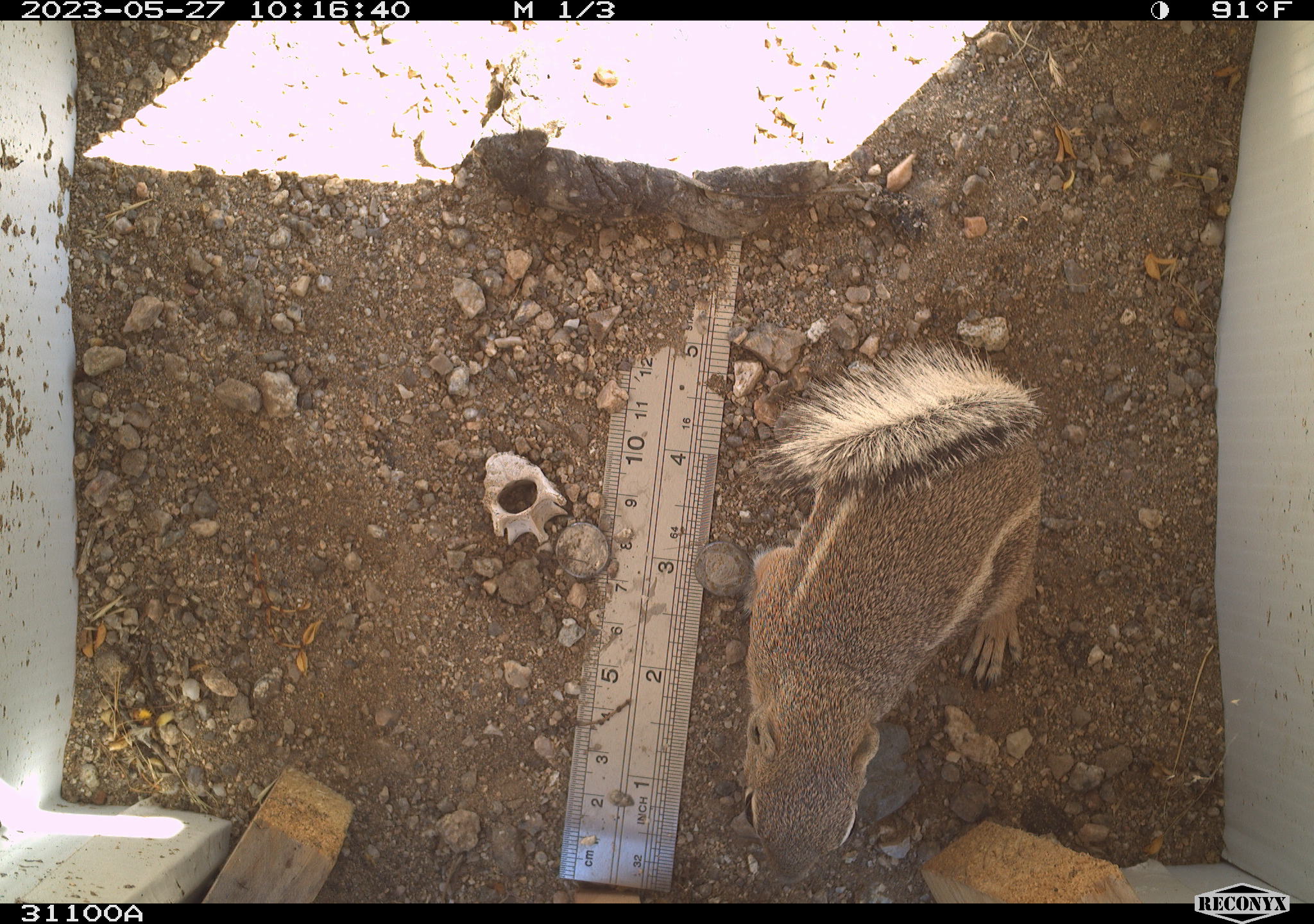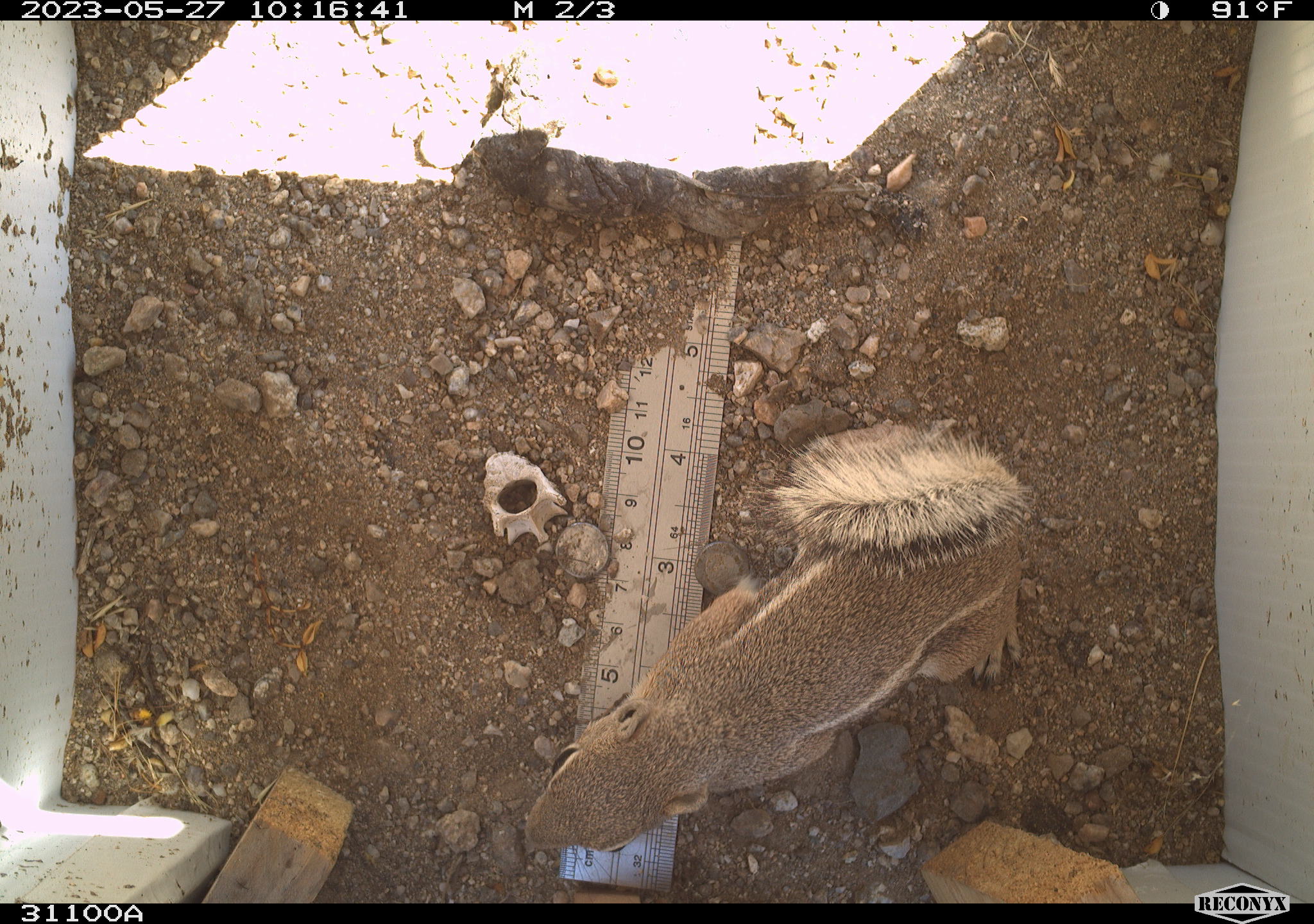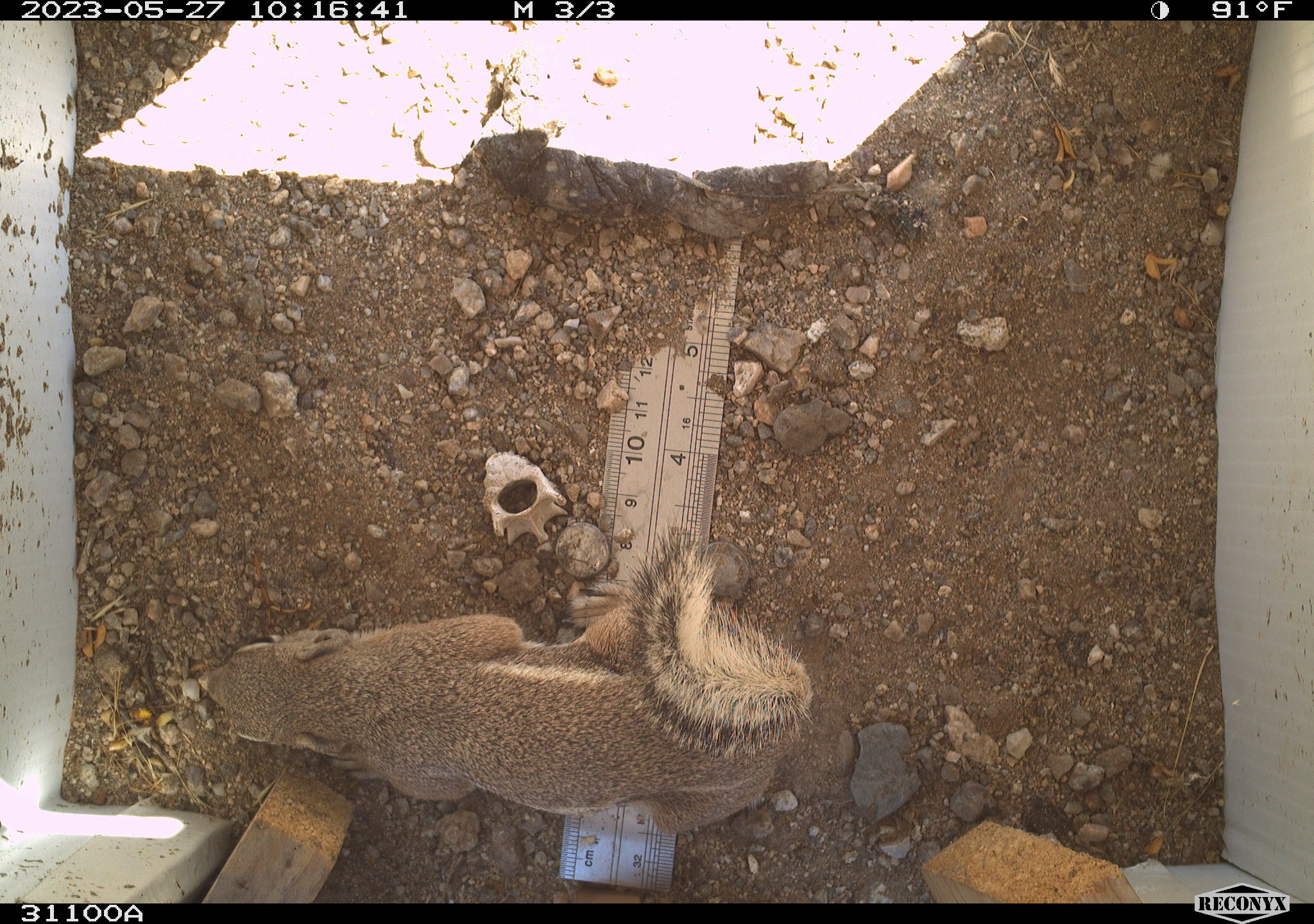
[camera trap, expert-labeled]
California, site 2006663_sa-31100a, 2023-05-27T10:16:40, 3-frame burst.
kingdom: Animalia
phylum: Chordata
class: Mammalia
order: Rodentia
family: Sciuridae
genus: Ammospermophilus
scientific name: Ammospermophilus leucurus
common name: white-tailed antelope squirrel